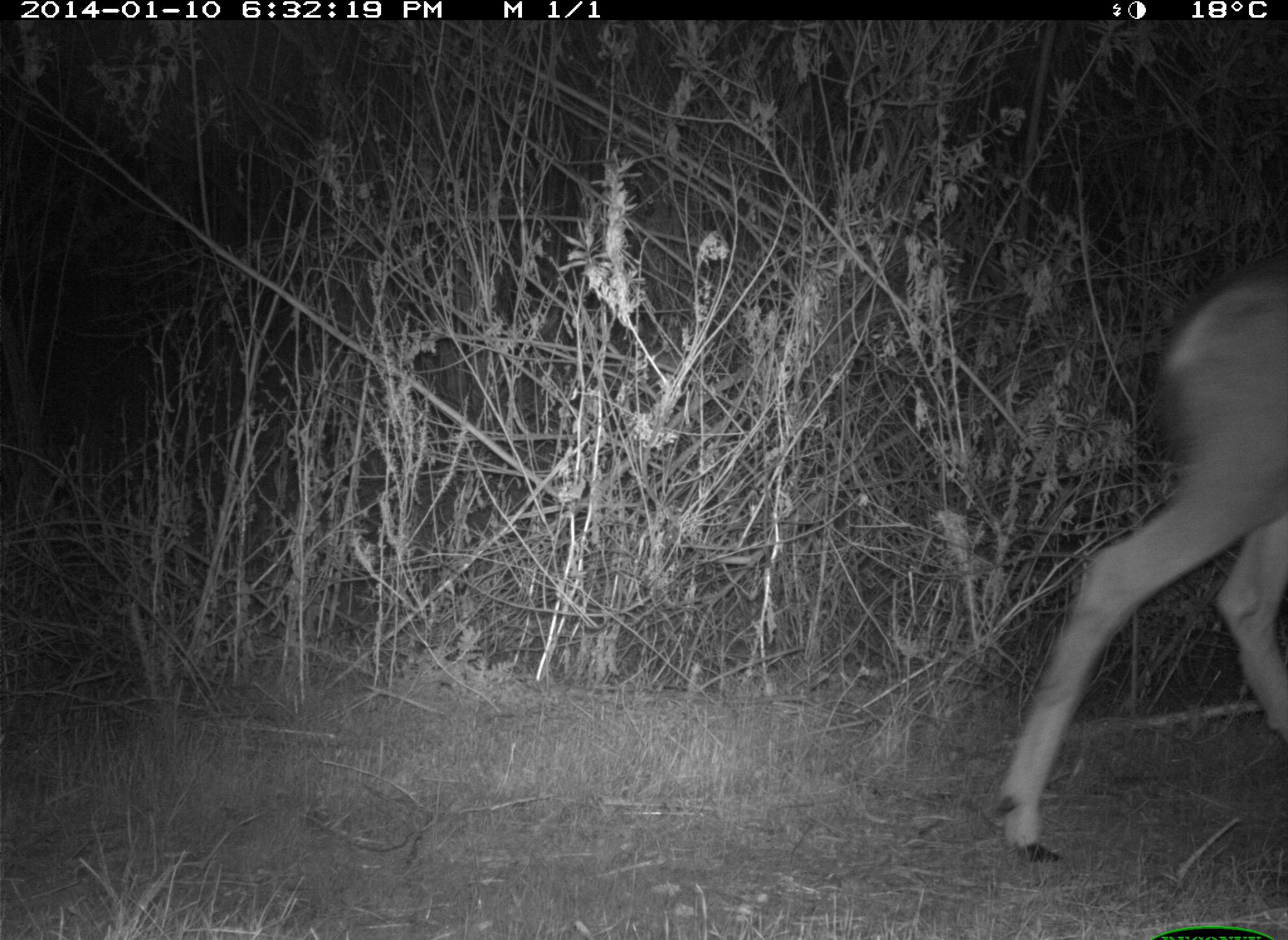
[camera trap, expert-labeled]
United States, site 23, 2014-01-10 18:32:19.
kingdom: Animalia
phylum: Chordata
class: Mammalia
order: Artiodactyla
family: Cervidae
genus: Odocoileus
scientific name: Odocoileus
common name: deer